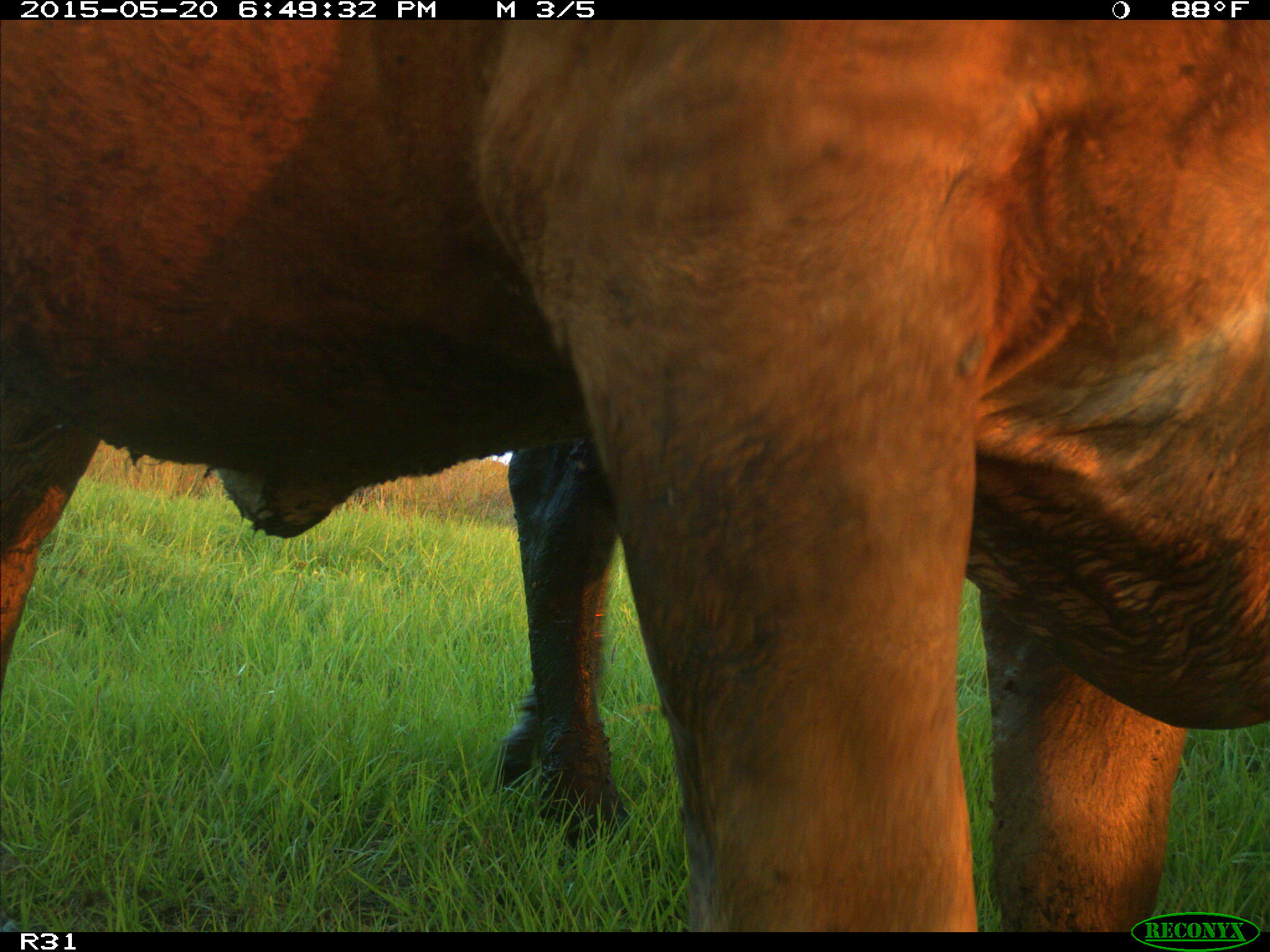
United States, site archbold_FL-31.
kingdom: Animalia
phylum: Chordata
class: Mammalia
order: Artiodactyla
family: Bovidae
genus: Bos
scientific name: Bos taurus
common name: domestic cow